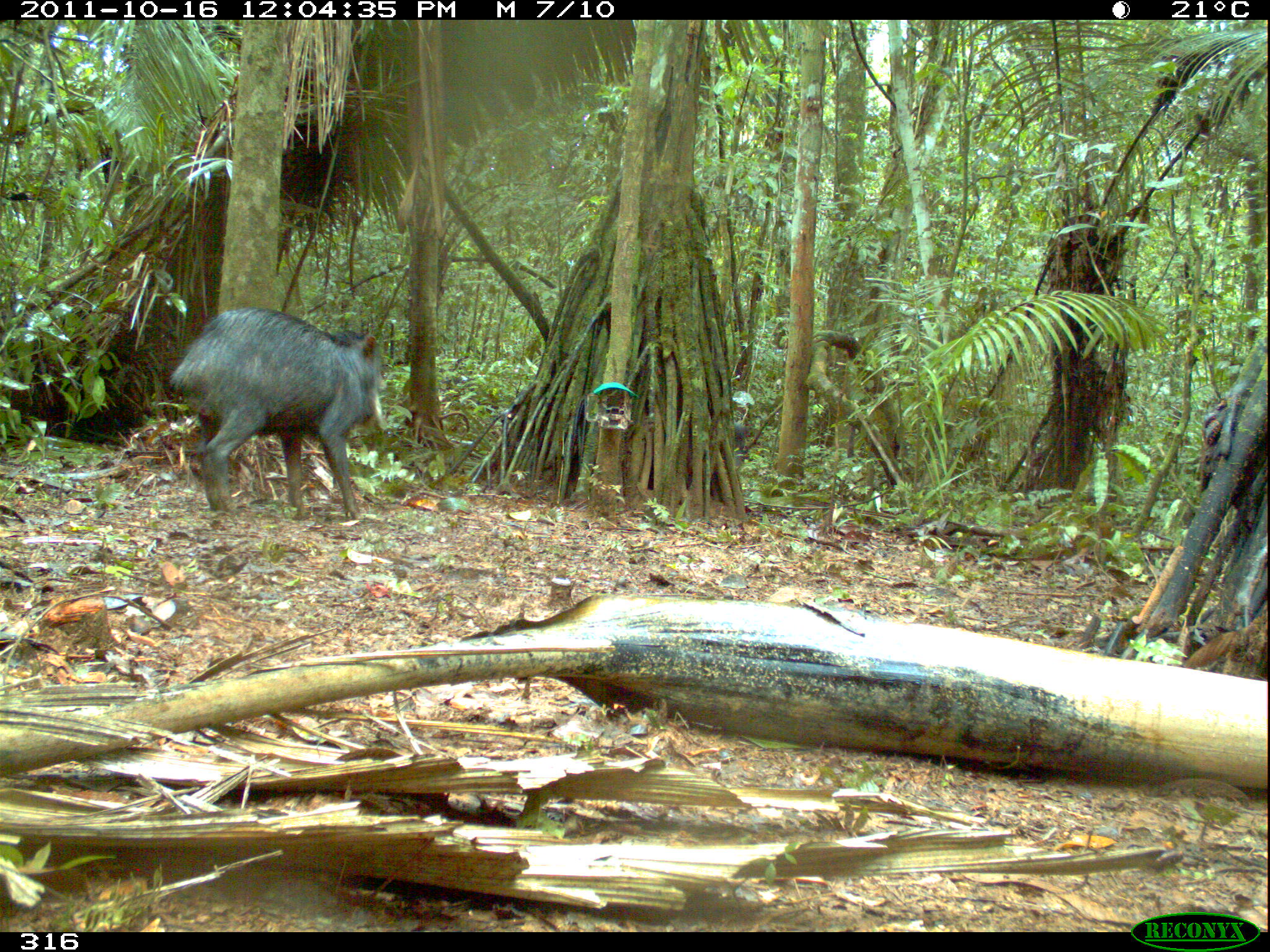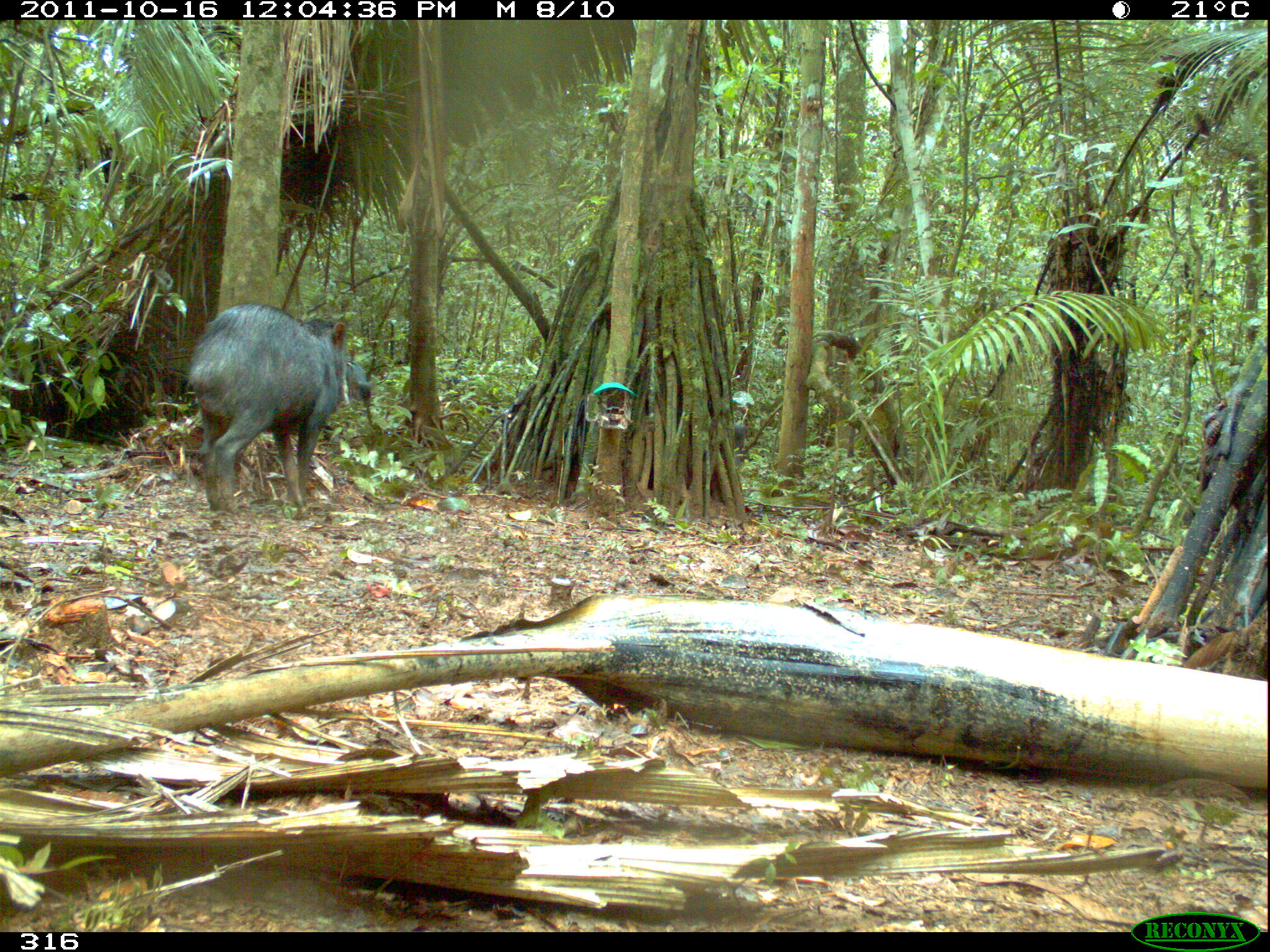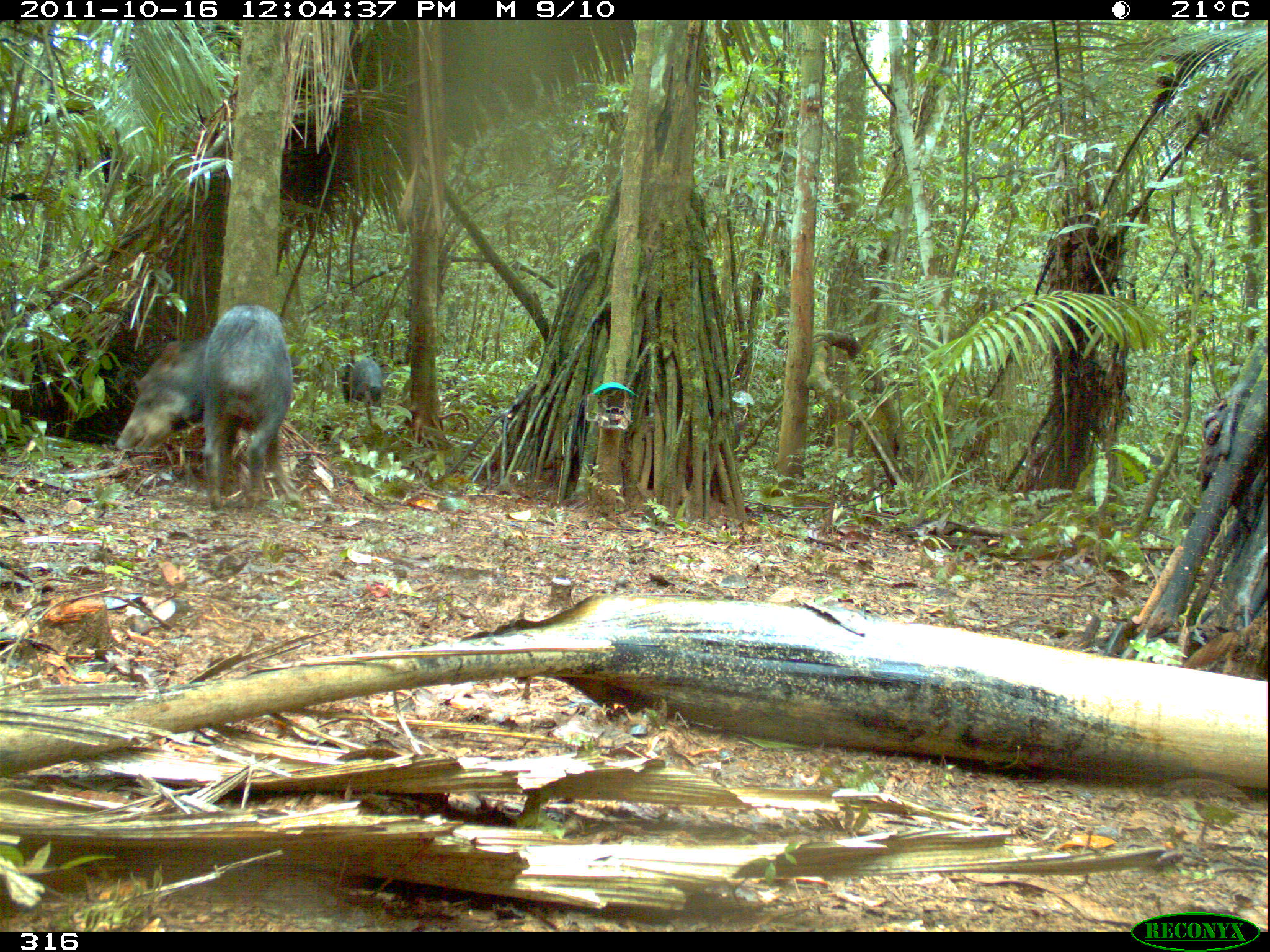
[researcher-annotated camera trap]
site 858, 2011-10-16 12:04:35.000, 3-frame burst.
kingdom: Animalia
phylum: Chordata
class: Mammalia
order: Artiodactyla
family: Tayassuidae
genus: Tayassu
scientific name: Tayassu pecari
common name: white-lipped peccary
Tayassu pecari (white-lipped peccary).